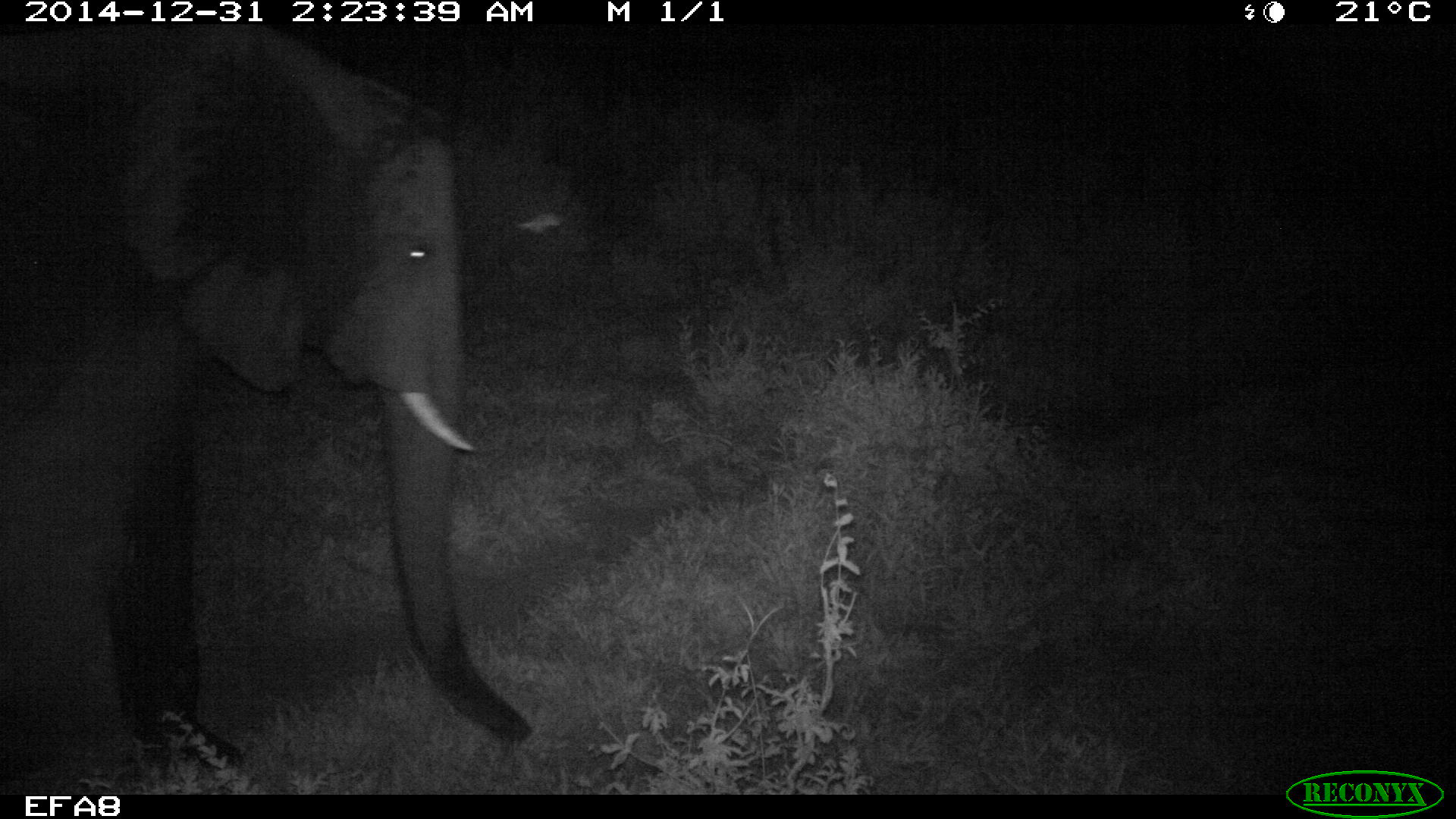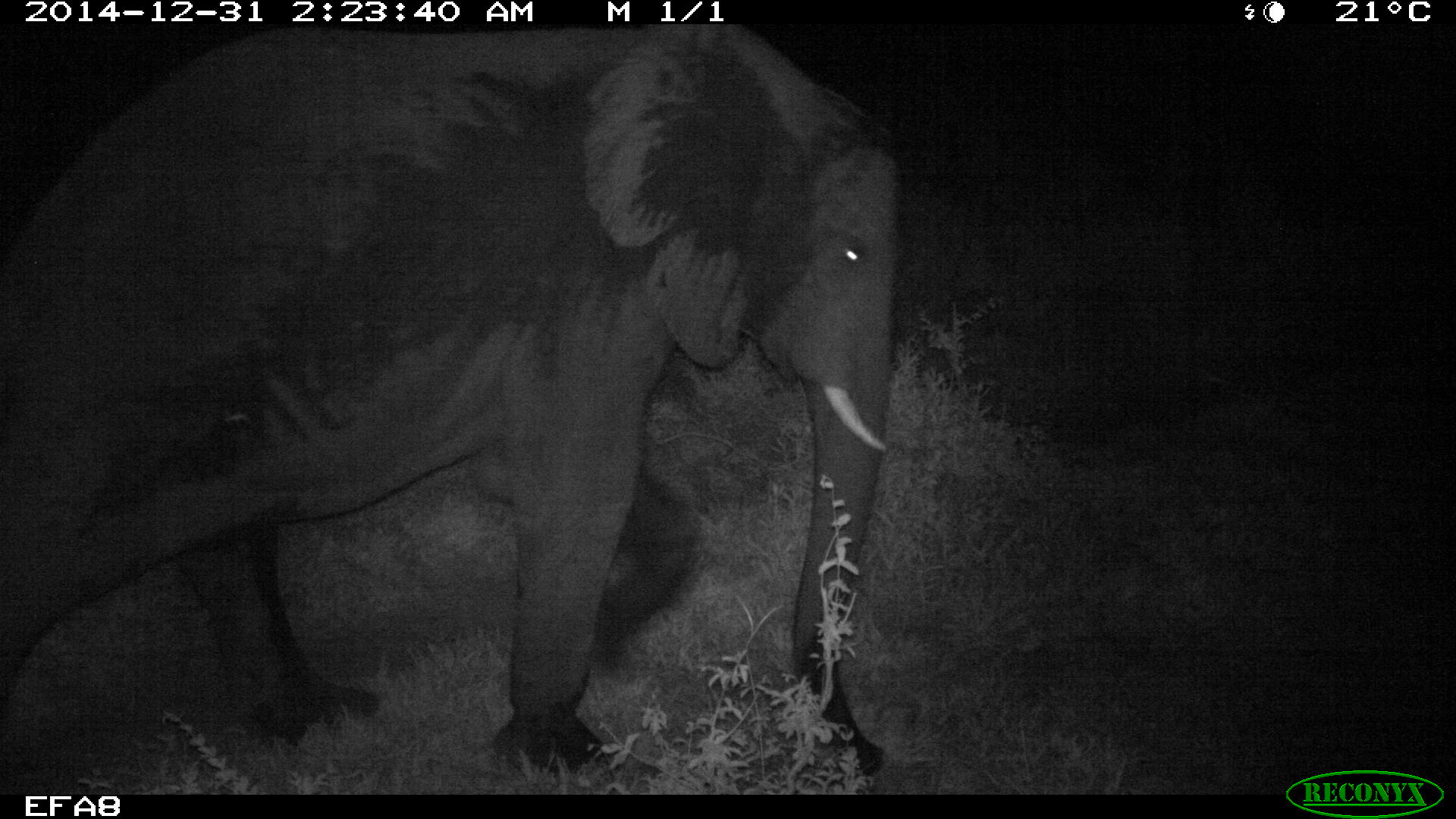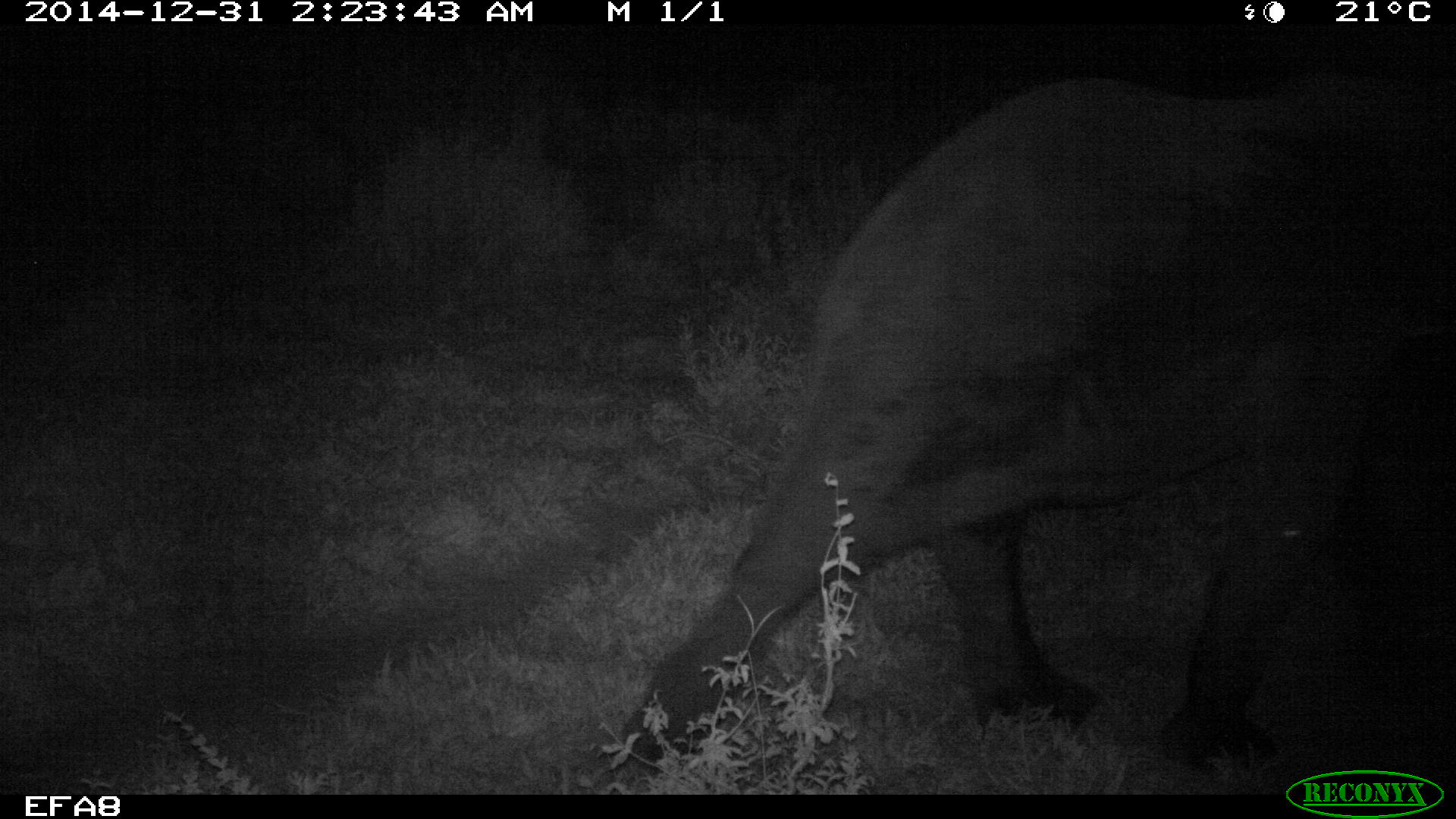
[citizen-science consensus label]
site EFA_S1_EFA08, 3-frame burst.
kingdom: Animalia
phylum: Chordata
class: Mammalia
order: Proboscidea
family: Elephantidae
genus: Loxodonta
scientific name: Loxodonta africana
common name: african bush elephant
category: elephant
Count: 1.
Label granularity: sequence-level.